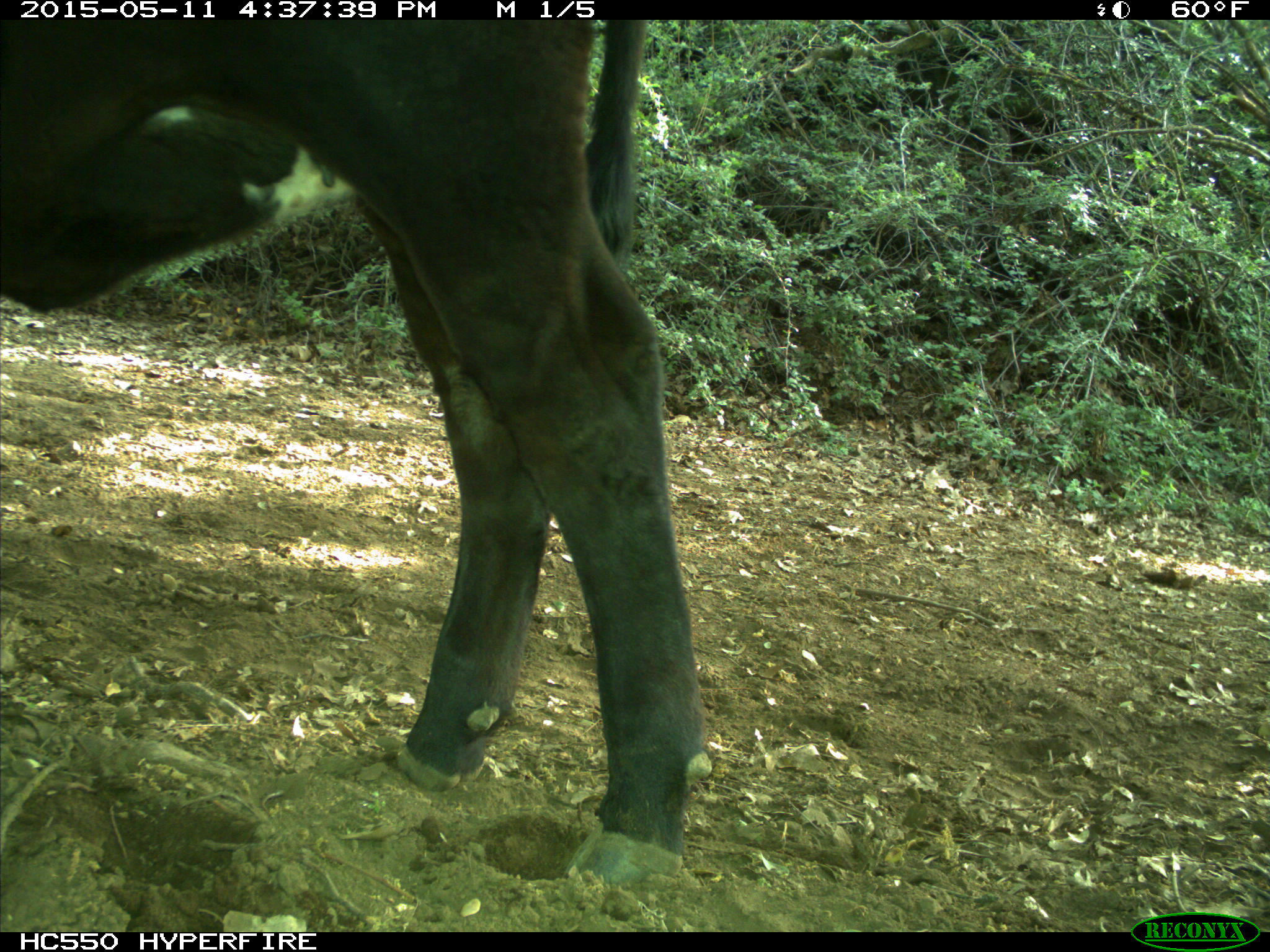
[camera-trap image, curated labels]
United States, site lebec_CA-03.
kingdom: Animalia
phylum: Chordata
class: Mammalia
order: Artiodactyla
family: Bovidae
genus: Bos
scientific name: Bos taurus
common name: domestic cow